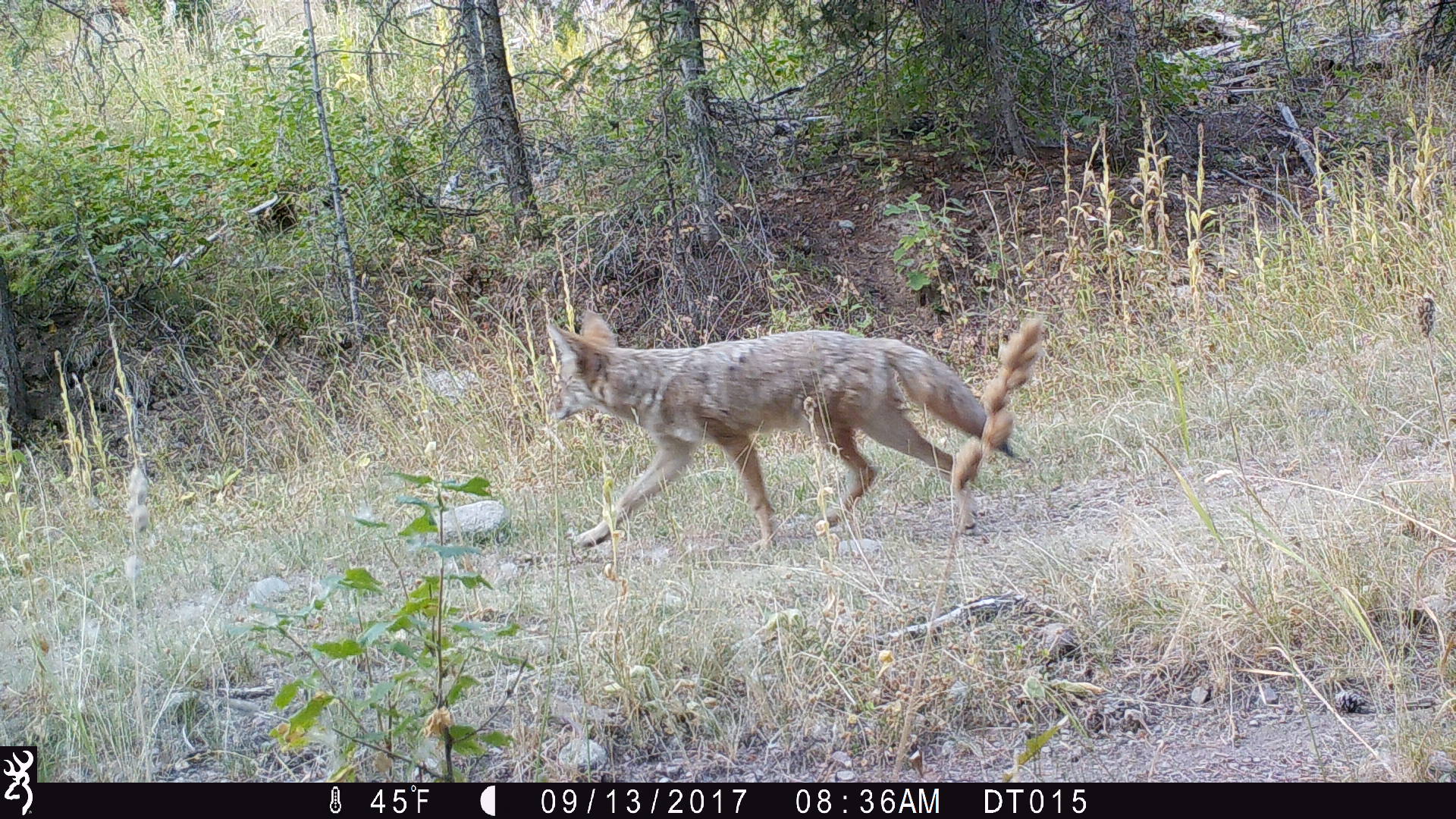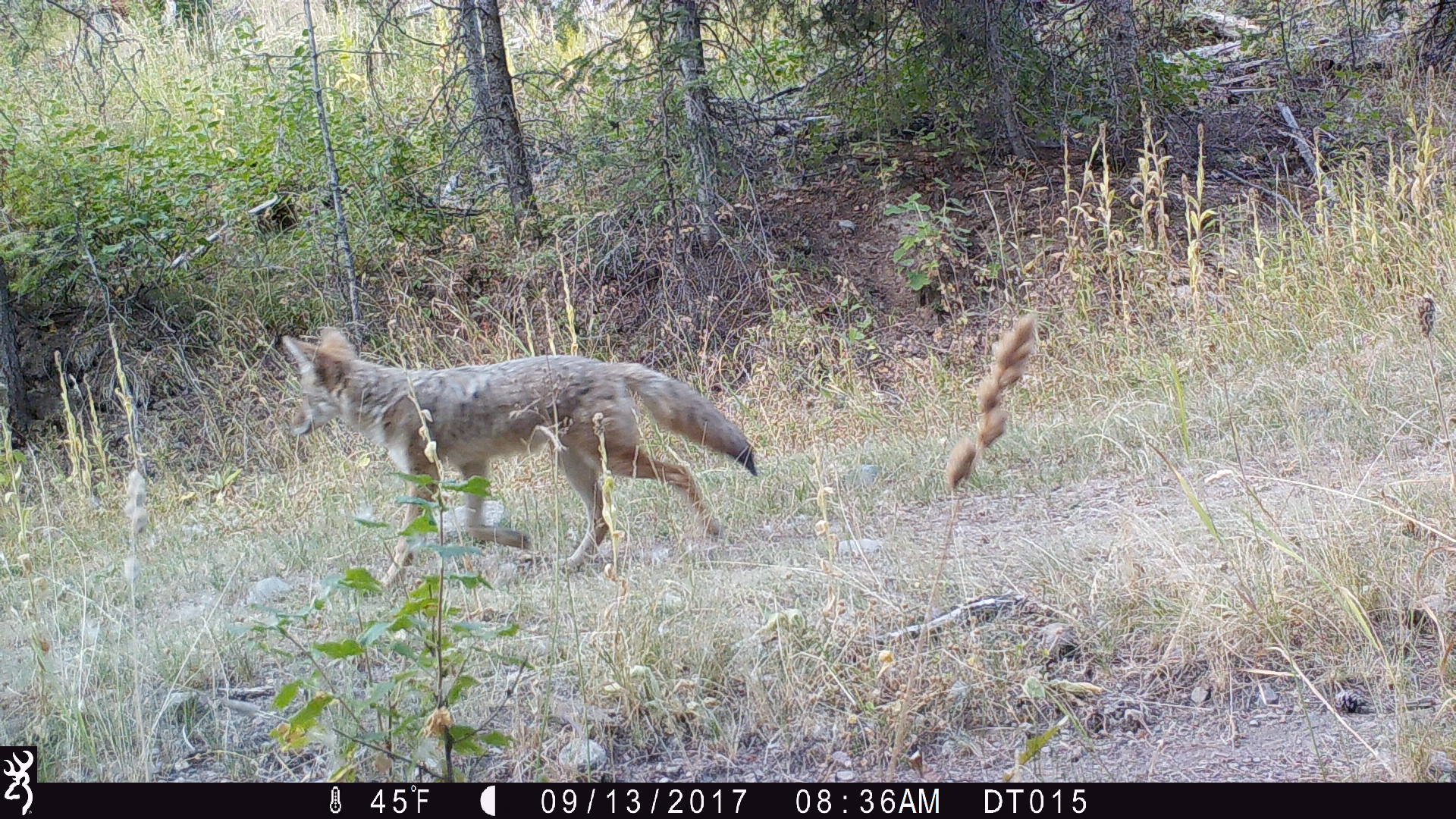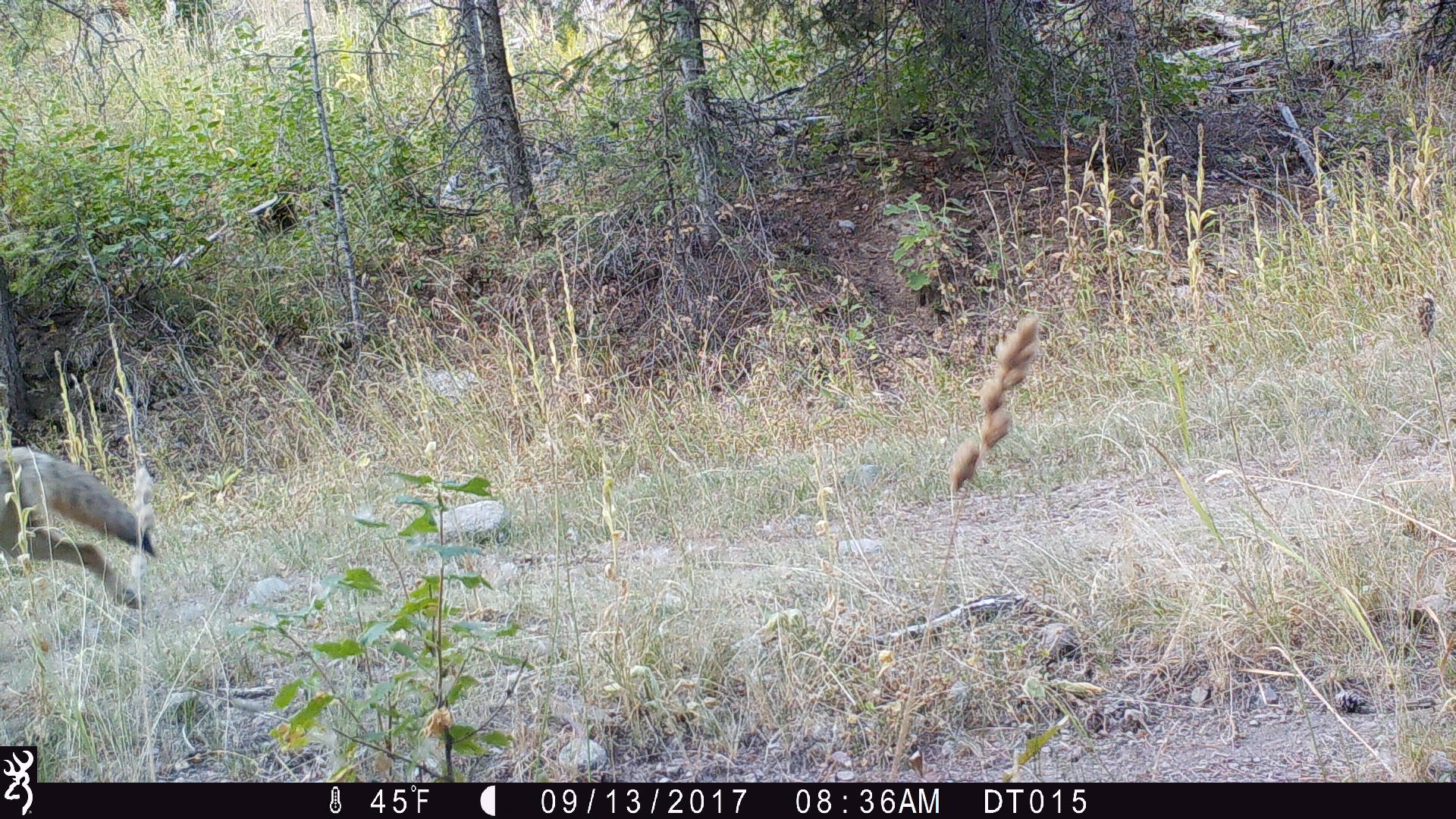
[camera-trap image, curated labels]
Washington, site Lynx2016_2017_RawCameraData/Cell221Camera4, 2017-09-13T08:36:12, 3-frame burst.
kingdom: Animalia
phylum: Chordata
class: Mammalia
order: Carnivora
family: Canidae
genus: Canis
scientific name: Canis latrans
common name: coyote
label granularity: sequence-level